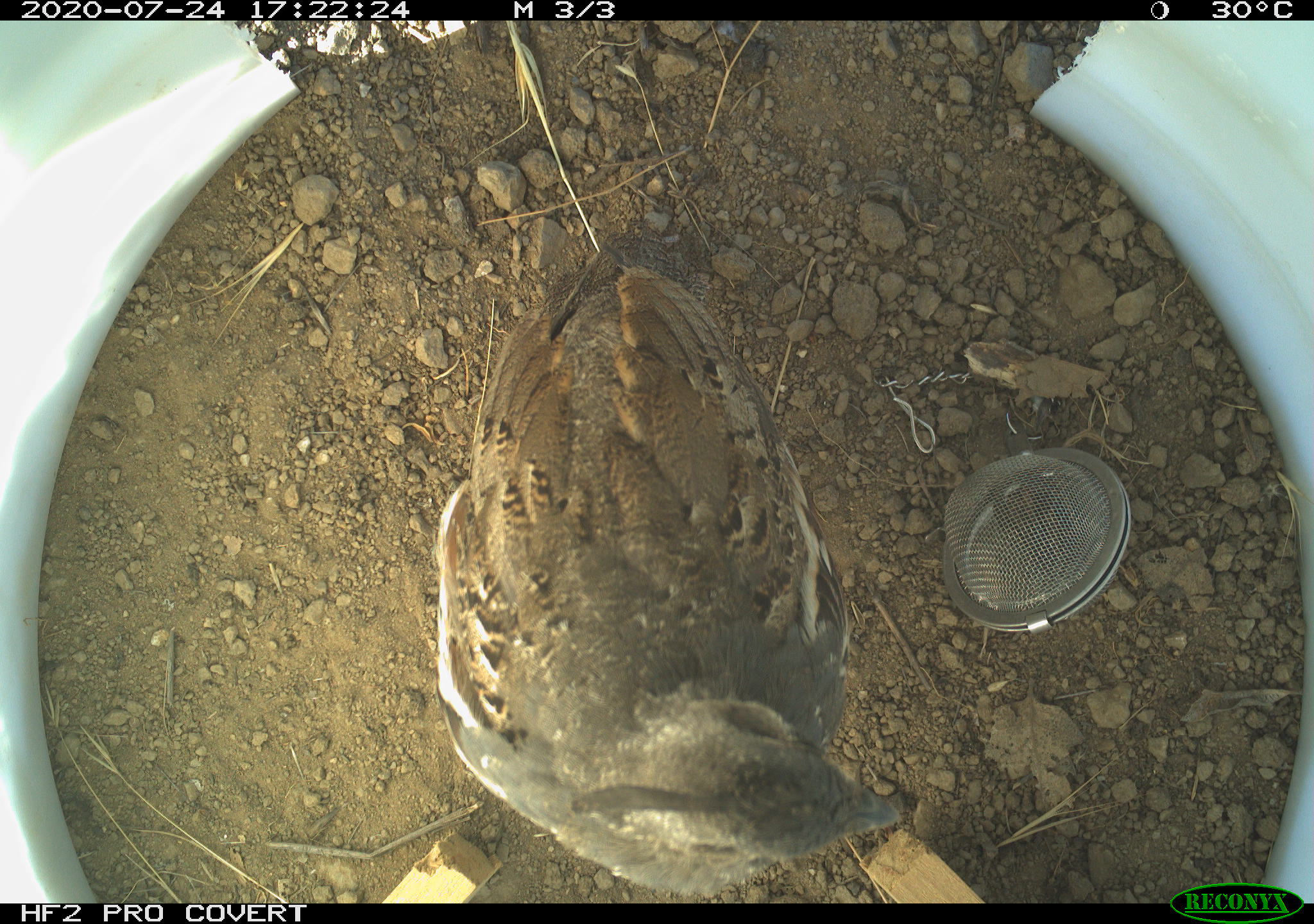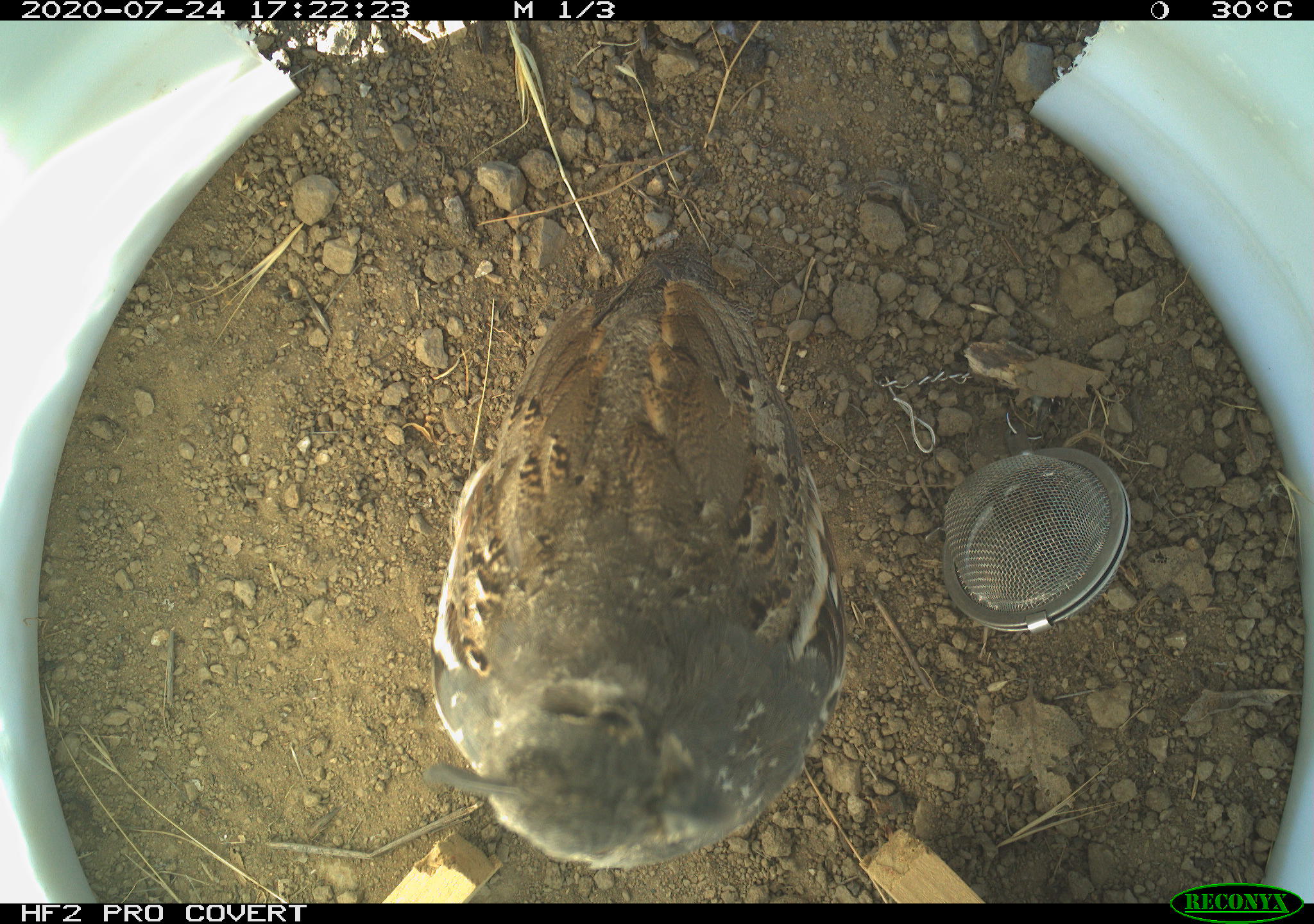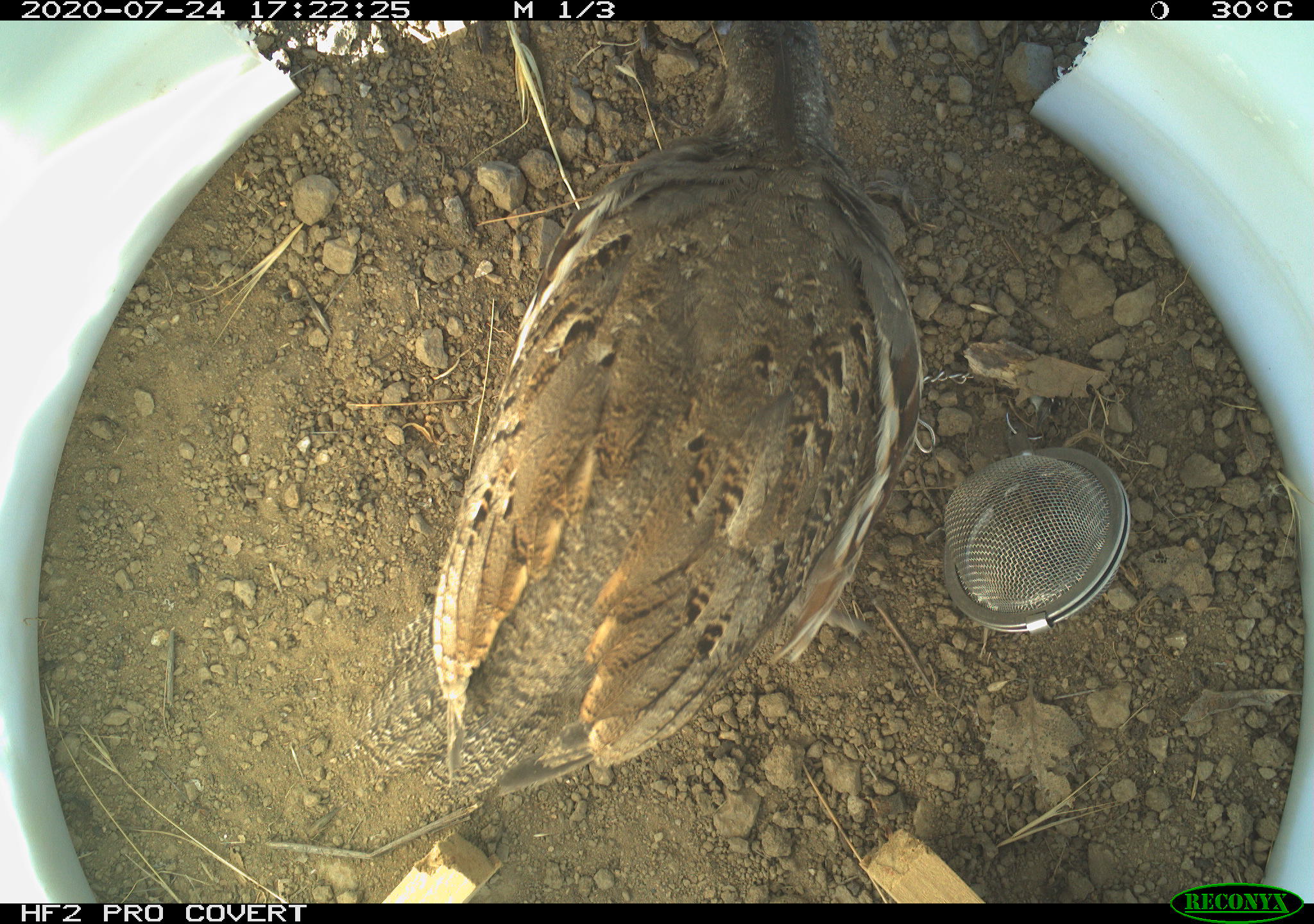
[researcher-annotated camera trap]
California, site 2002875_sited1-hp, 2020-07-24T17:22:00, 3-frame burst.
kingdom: Animalia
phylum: Chordata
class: Aves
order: Galliformes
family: Phasianidae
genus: Ophrysia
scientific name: Ophrysia superciliosa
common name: mountain quail